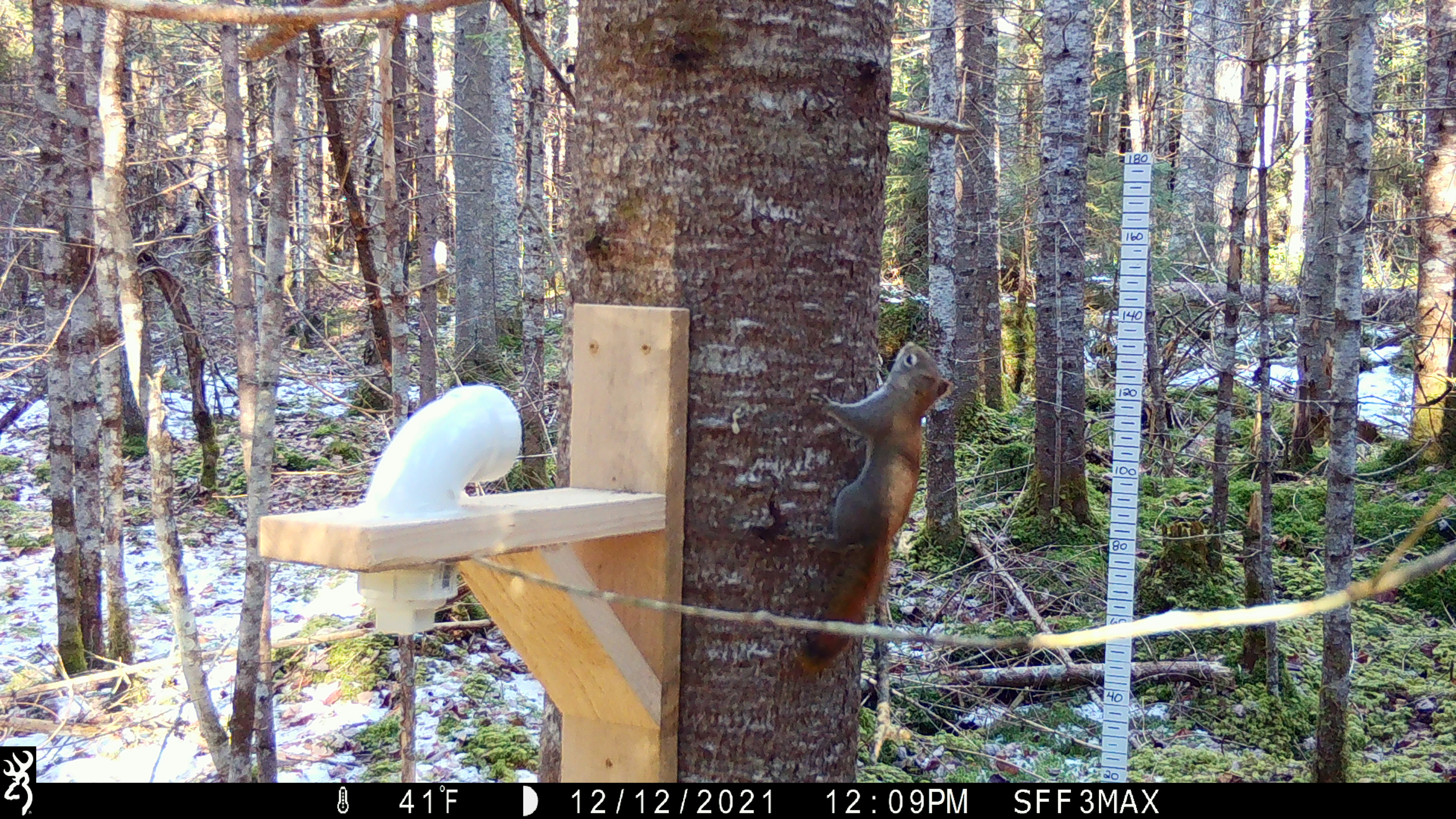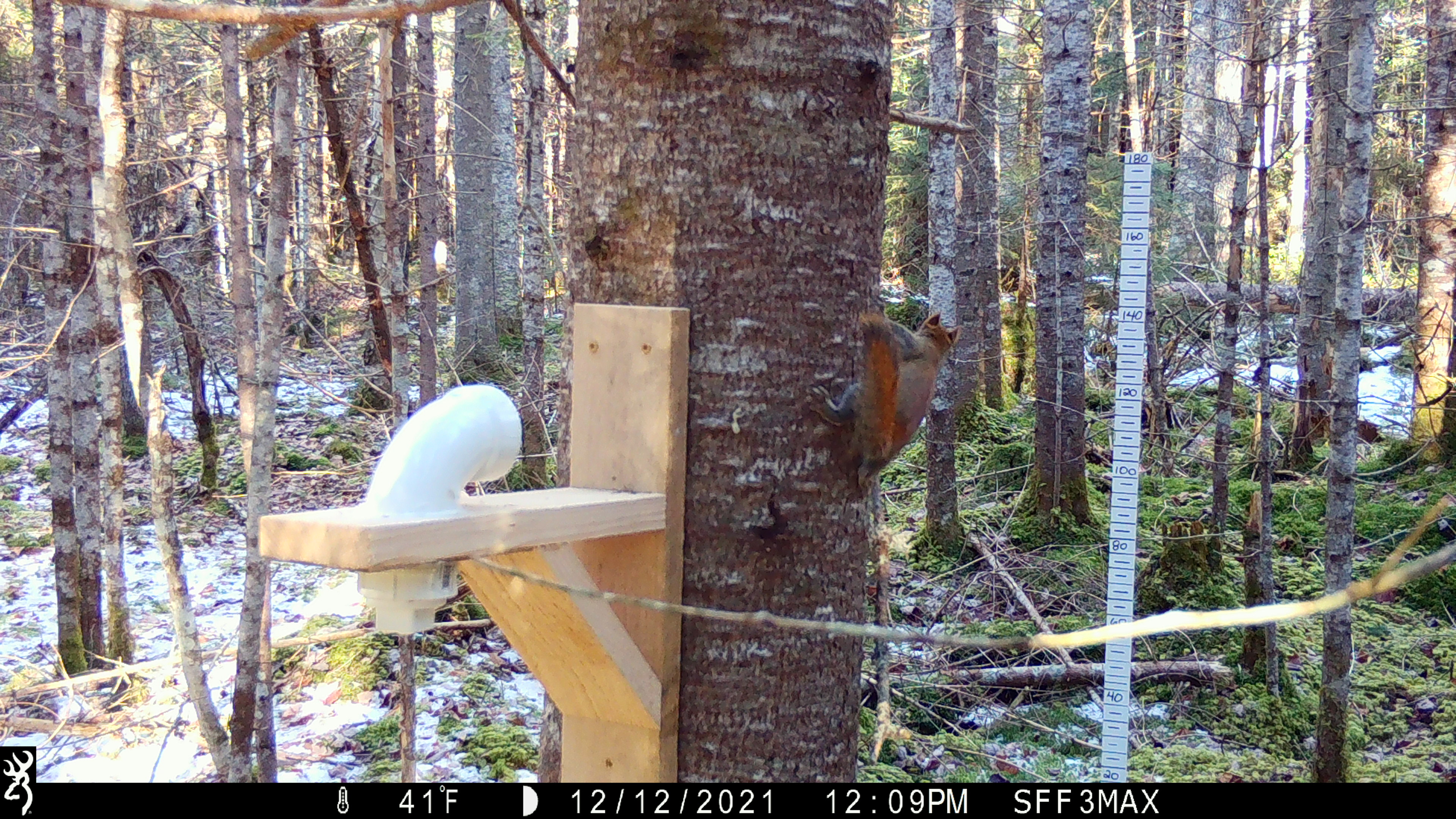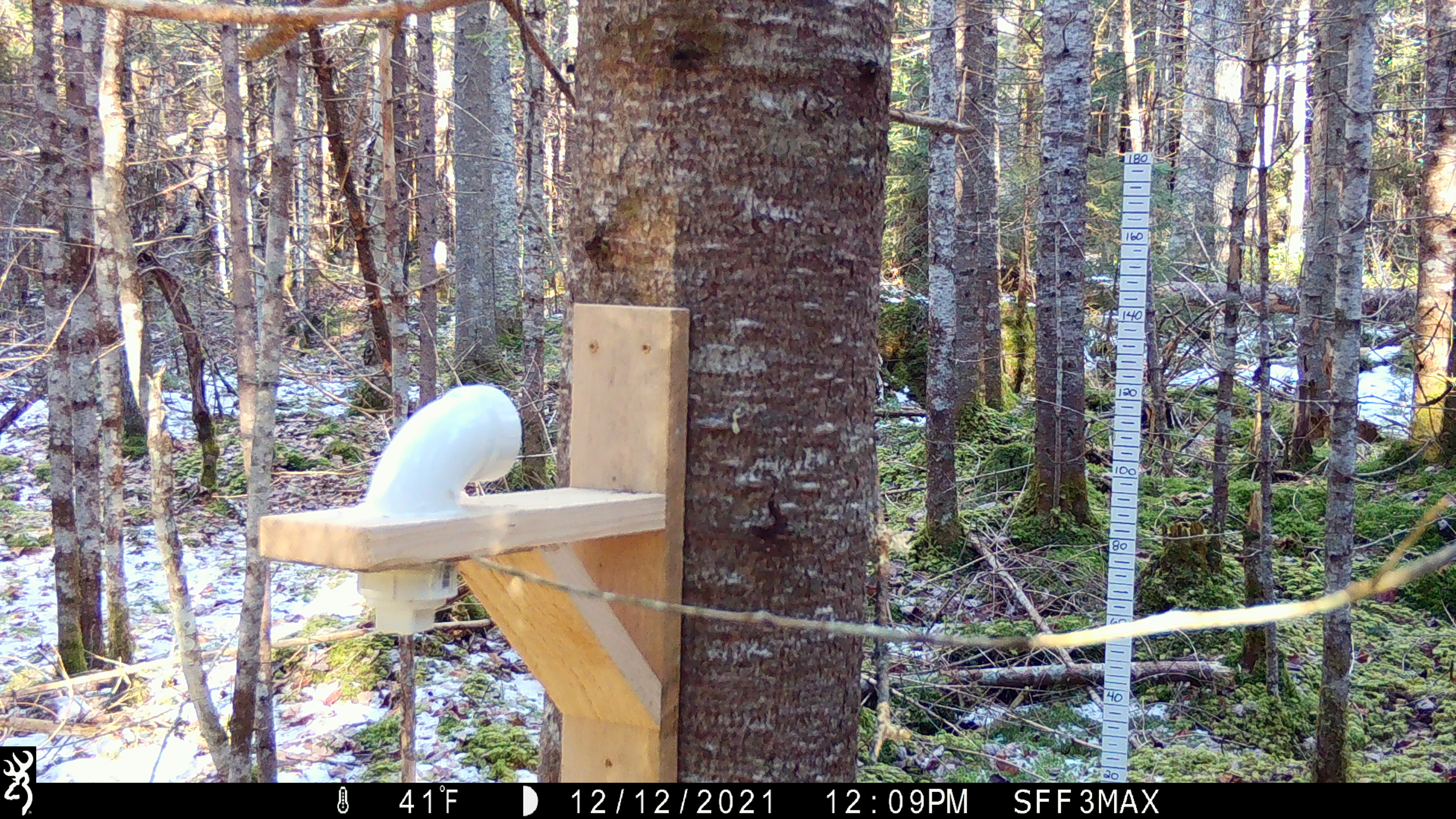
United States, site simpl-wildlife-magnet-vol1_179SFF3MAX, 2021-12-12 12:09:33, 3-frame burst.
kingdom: Animalia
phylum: Chordata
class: Mammalia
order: Rodentia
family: Sciuridae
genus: Tamiasciurus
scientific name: Tamiasciurus hudsonicus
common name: red squirrel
Red squirrel (Tamiasciurus hudsonicus).